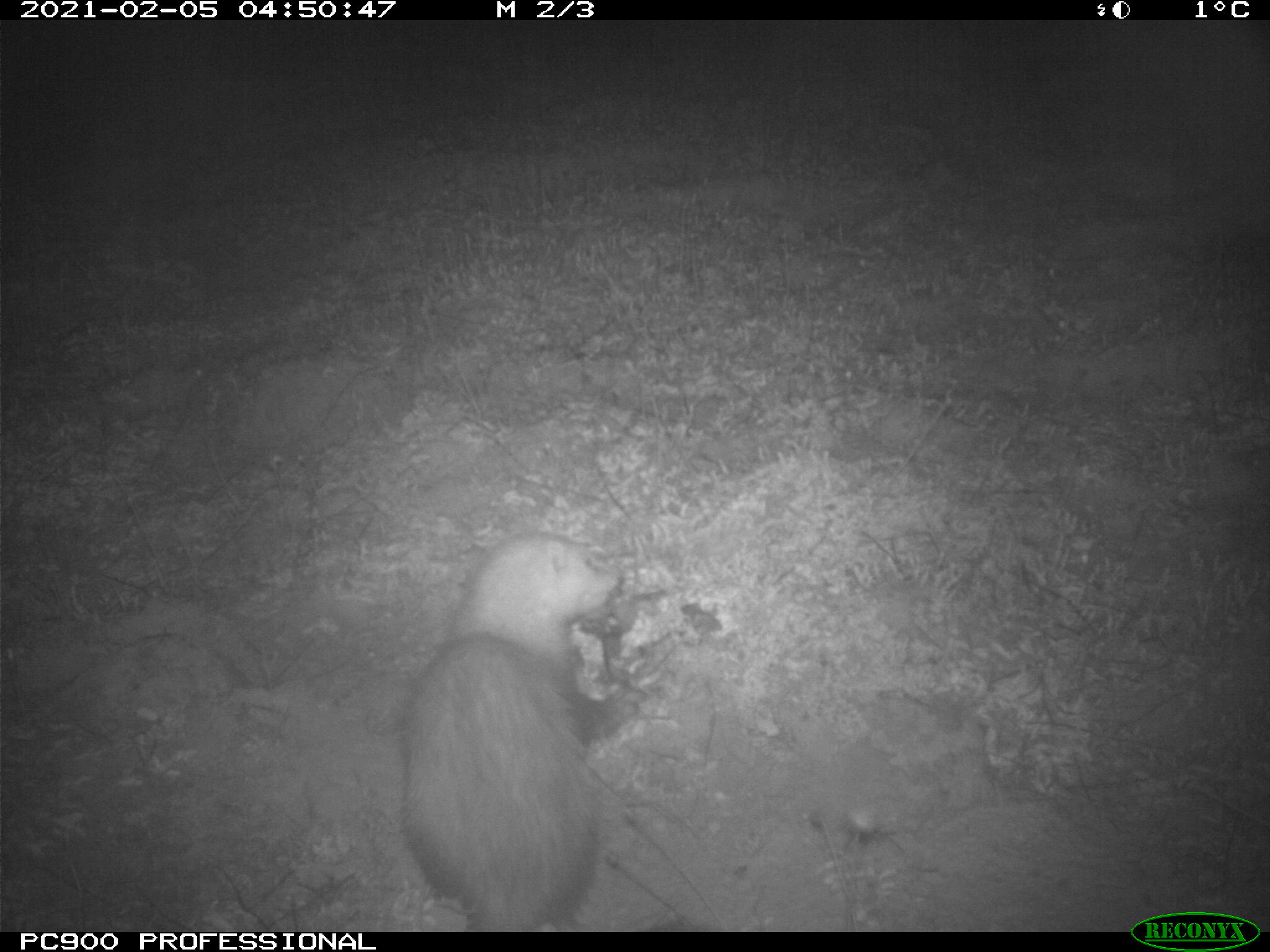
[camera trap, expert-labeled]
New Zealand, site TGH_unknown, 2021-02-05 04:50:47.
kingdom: Animalia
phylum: Chordata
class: Mammalia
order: Carnivora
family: Mustelidae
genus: Mustela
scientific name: Mustela furo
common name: ferret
Ferret (Mustela furo).